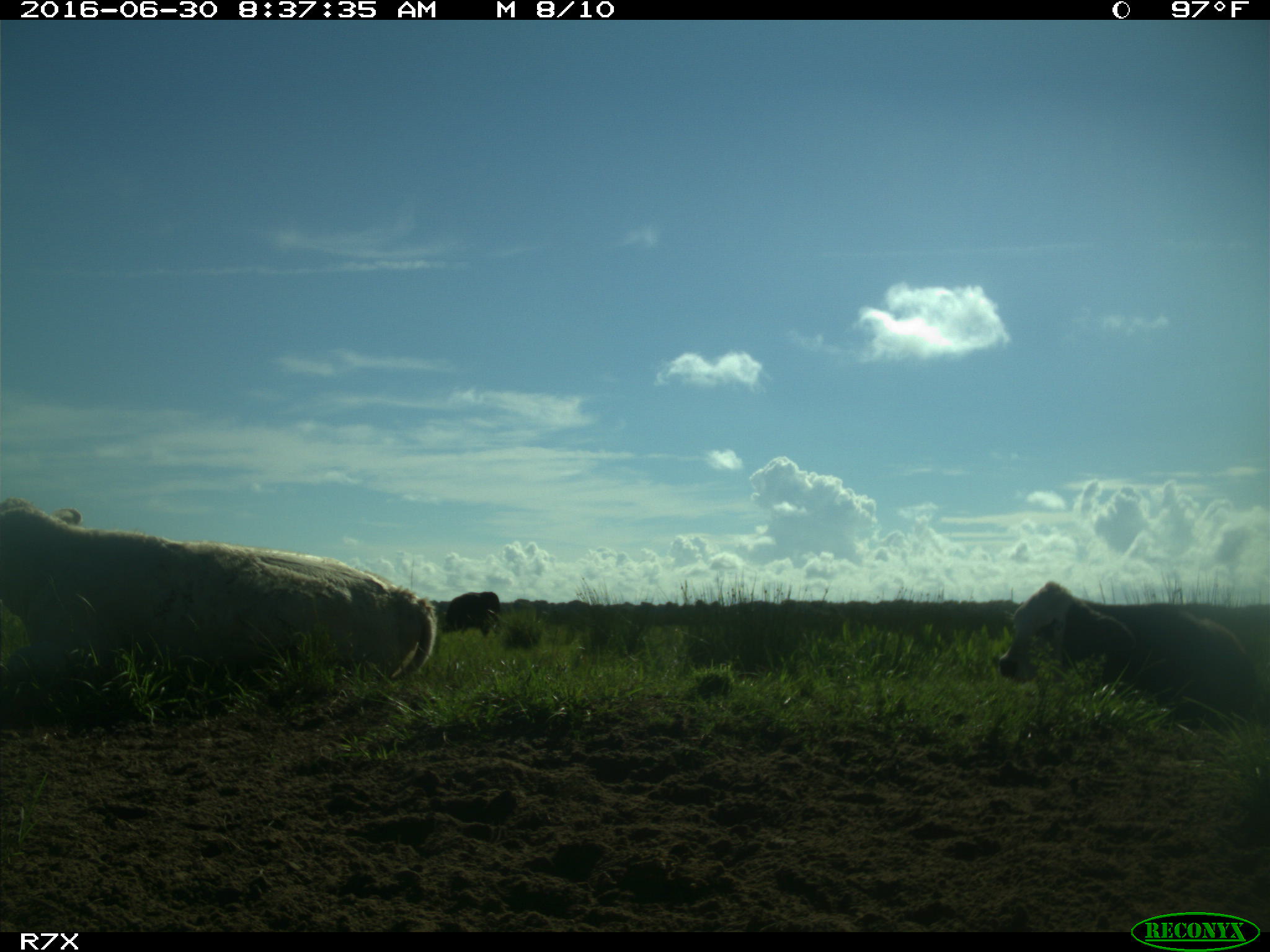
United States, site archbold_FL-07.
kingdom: Animalia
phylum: Chordata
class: Mammalia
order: Artiodactyla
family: Bovidae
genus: Bos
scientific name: Bos taurus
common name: domestic cow